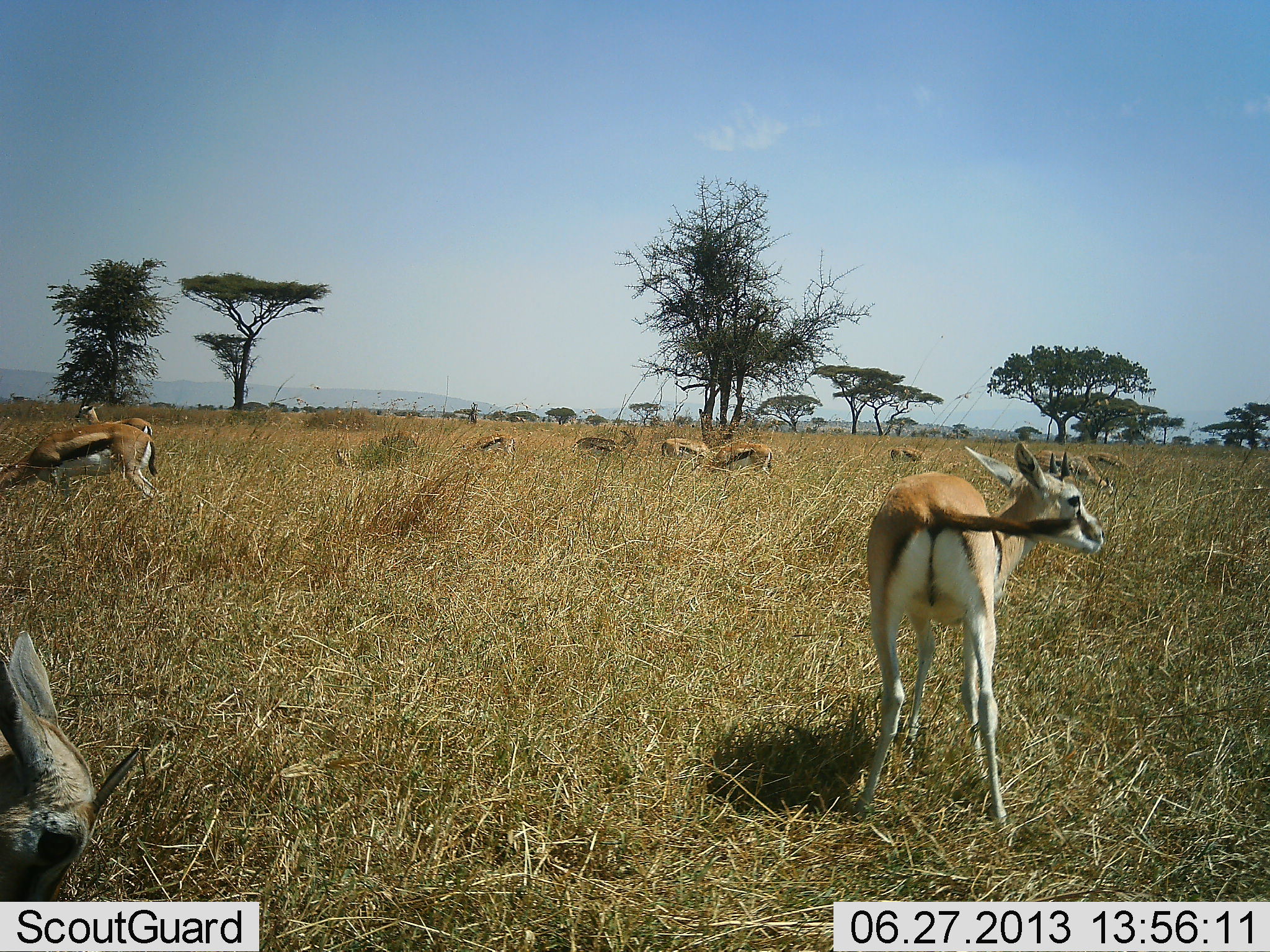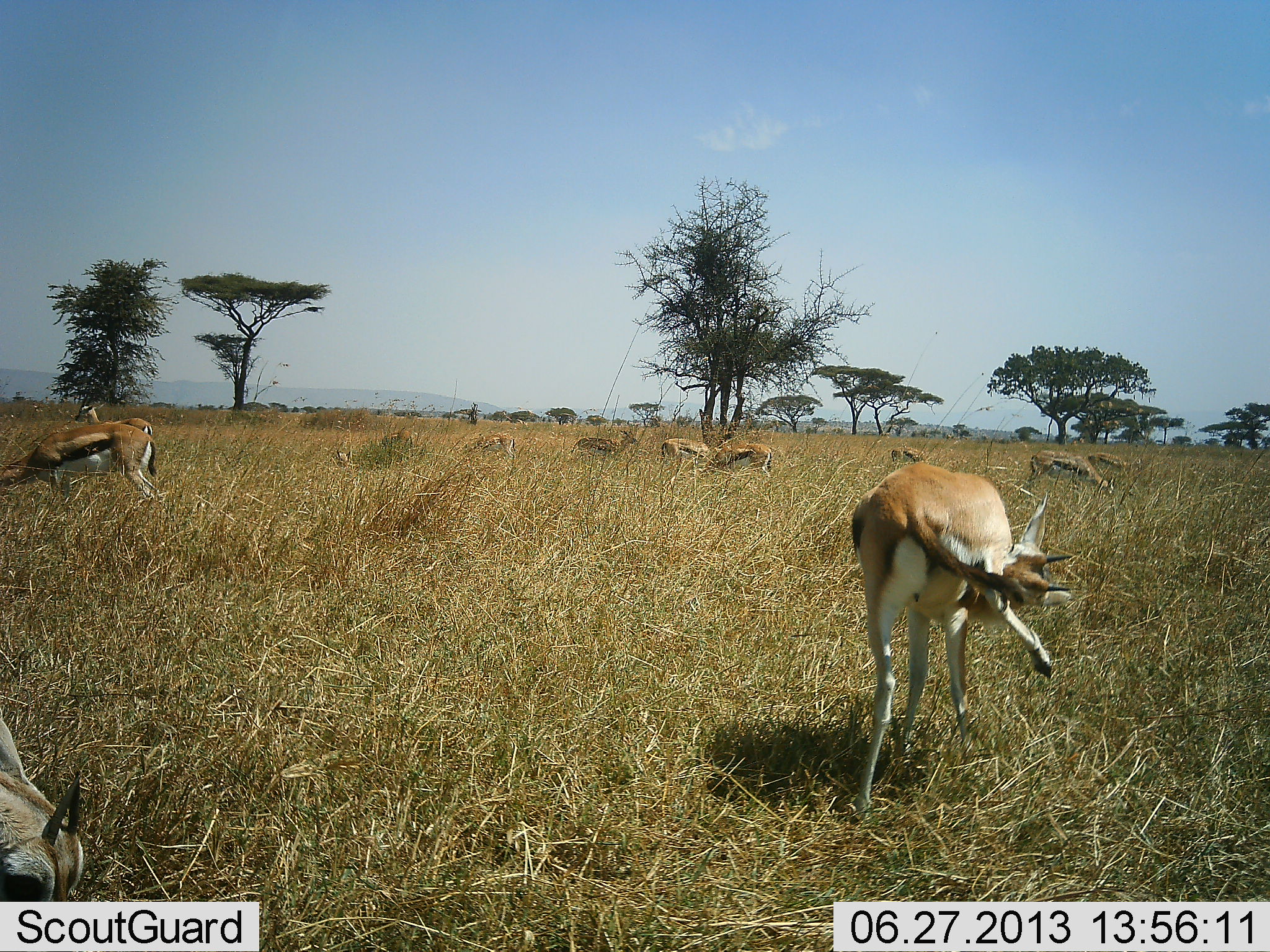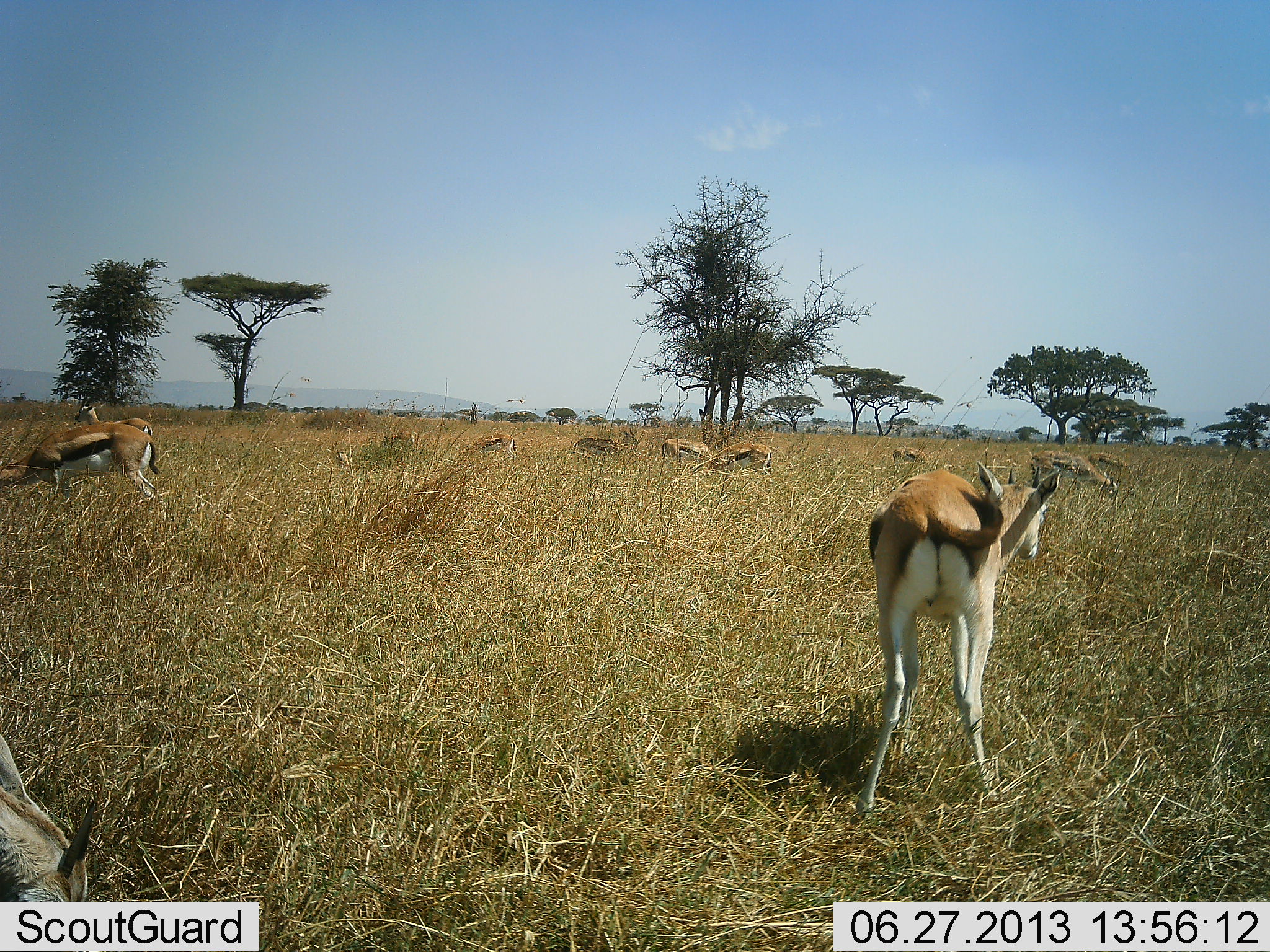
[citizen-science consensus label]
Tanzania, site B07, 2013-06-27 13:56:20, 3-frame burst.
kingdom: Animalia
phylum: Chordata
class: Mammalia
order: Artiodactyla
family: Bovidae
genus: Eudorcas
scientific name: Eudorcas thomsonii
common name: thomson's gazelle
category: gazellethomsons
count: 11-50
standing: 90%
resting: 0%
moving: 50%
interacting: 10%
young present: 10%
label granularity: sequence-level